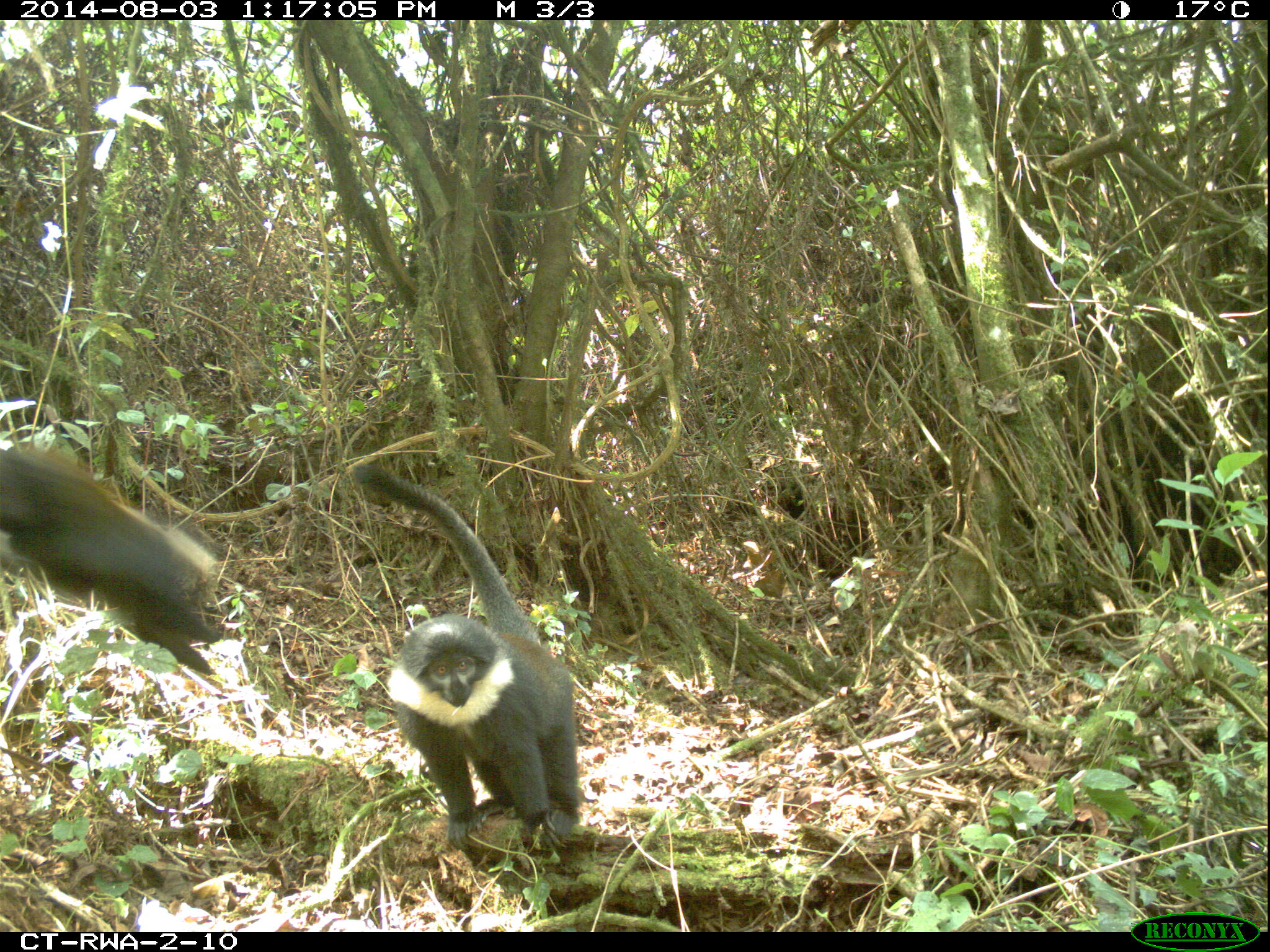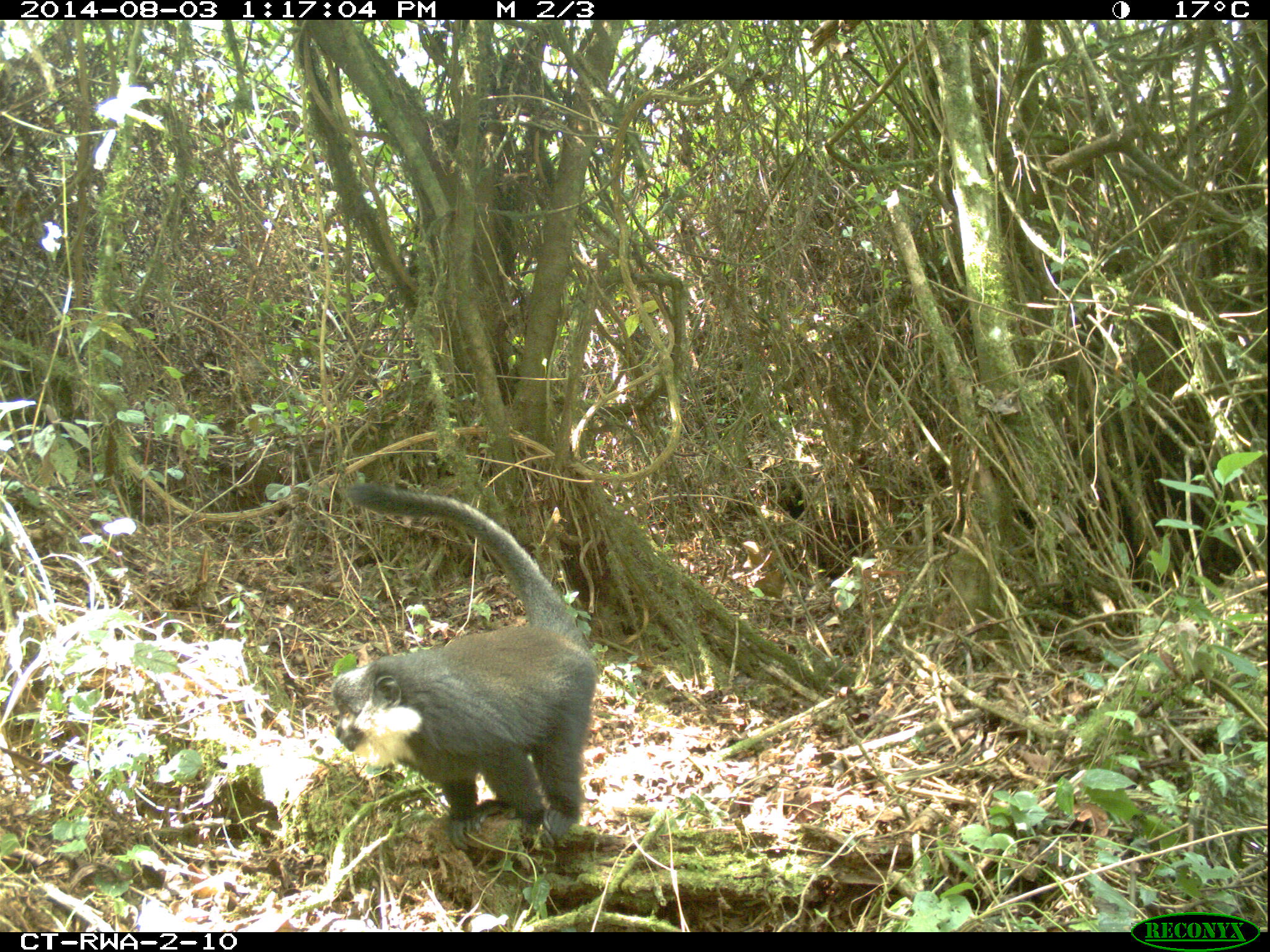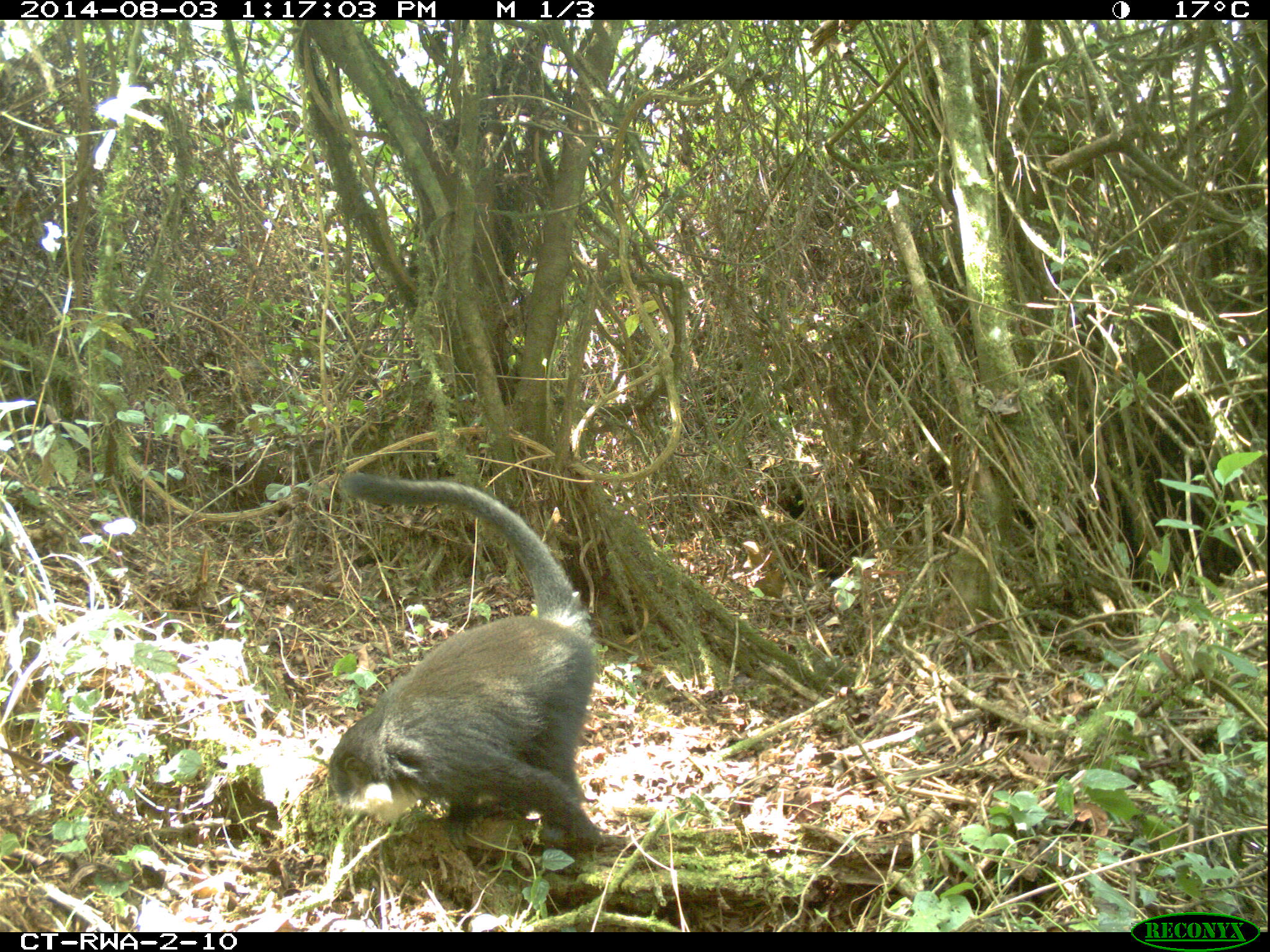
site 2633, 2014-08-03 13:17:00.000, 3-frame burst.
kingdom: Animalia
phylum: Chordata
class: Mammalia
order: Primates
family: Cercopithecidae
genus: Allochrocebus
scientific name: Allochrocebus lhoesti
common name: l'hoest's monkey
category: cercopithecus lhoesti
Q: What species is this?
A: Cercopithecus lhoesti (l'hoest's monkey) (Allochrocebus lhoesti).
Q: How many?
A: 2.